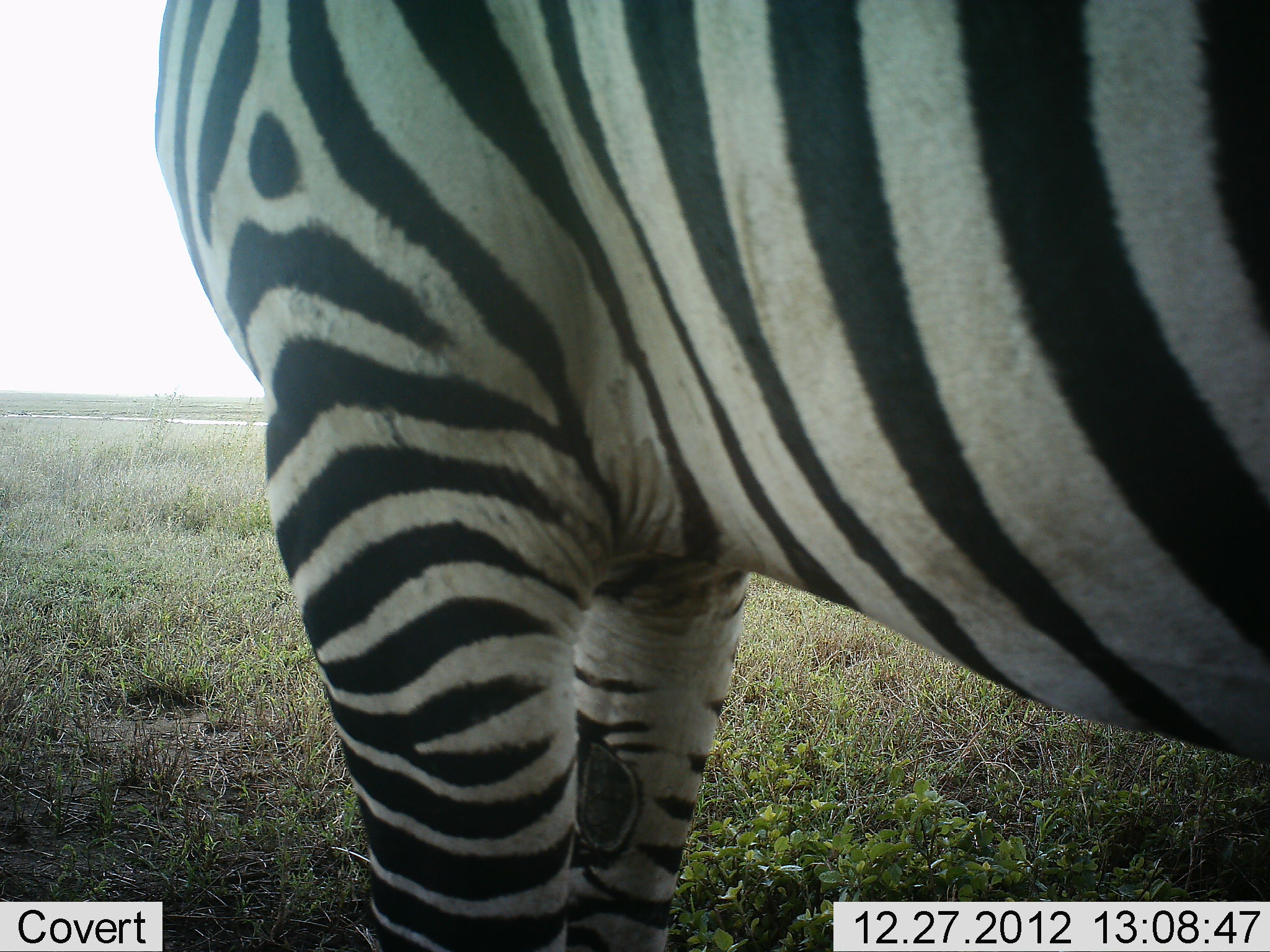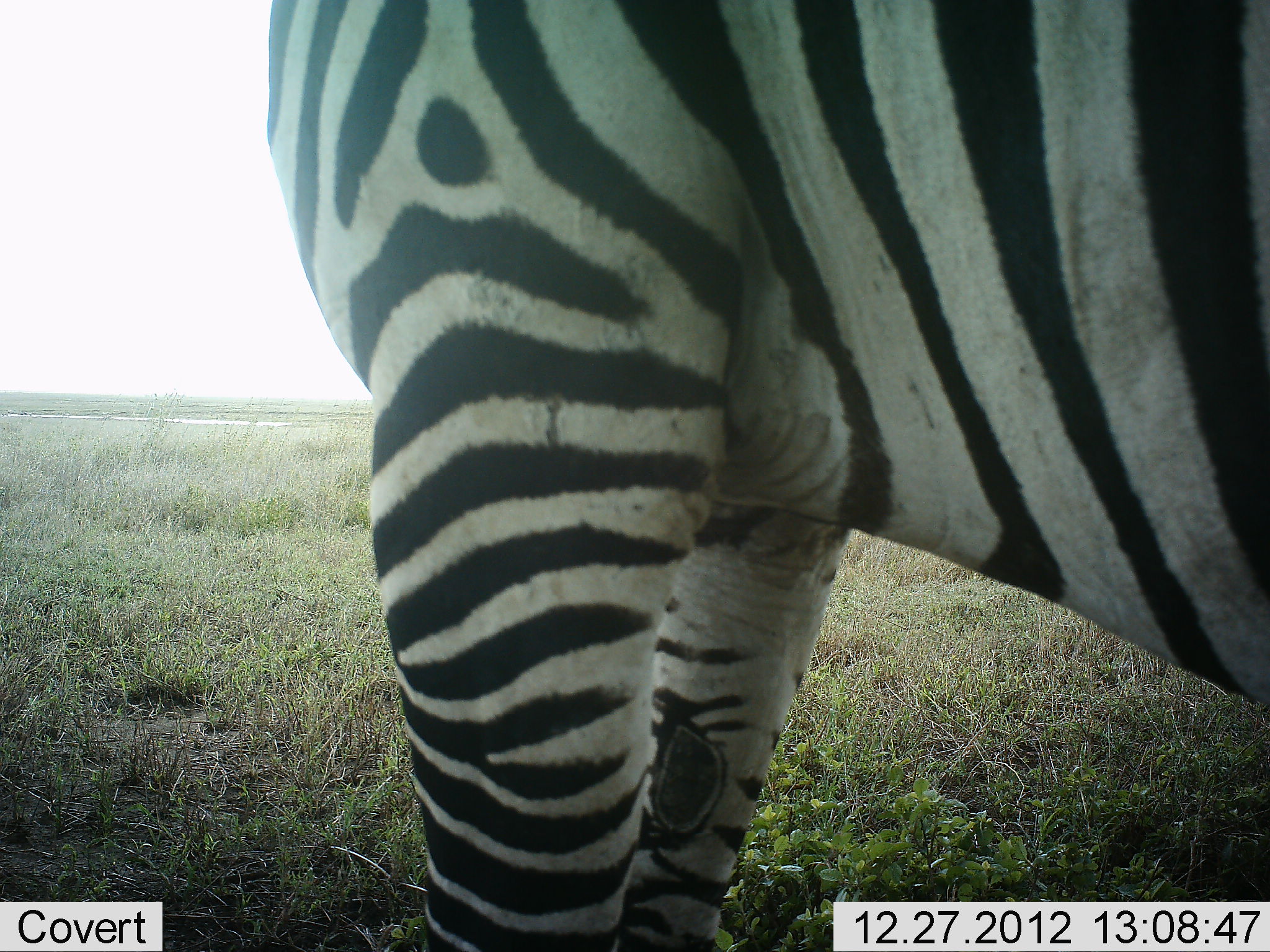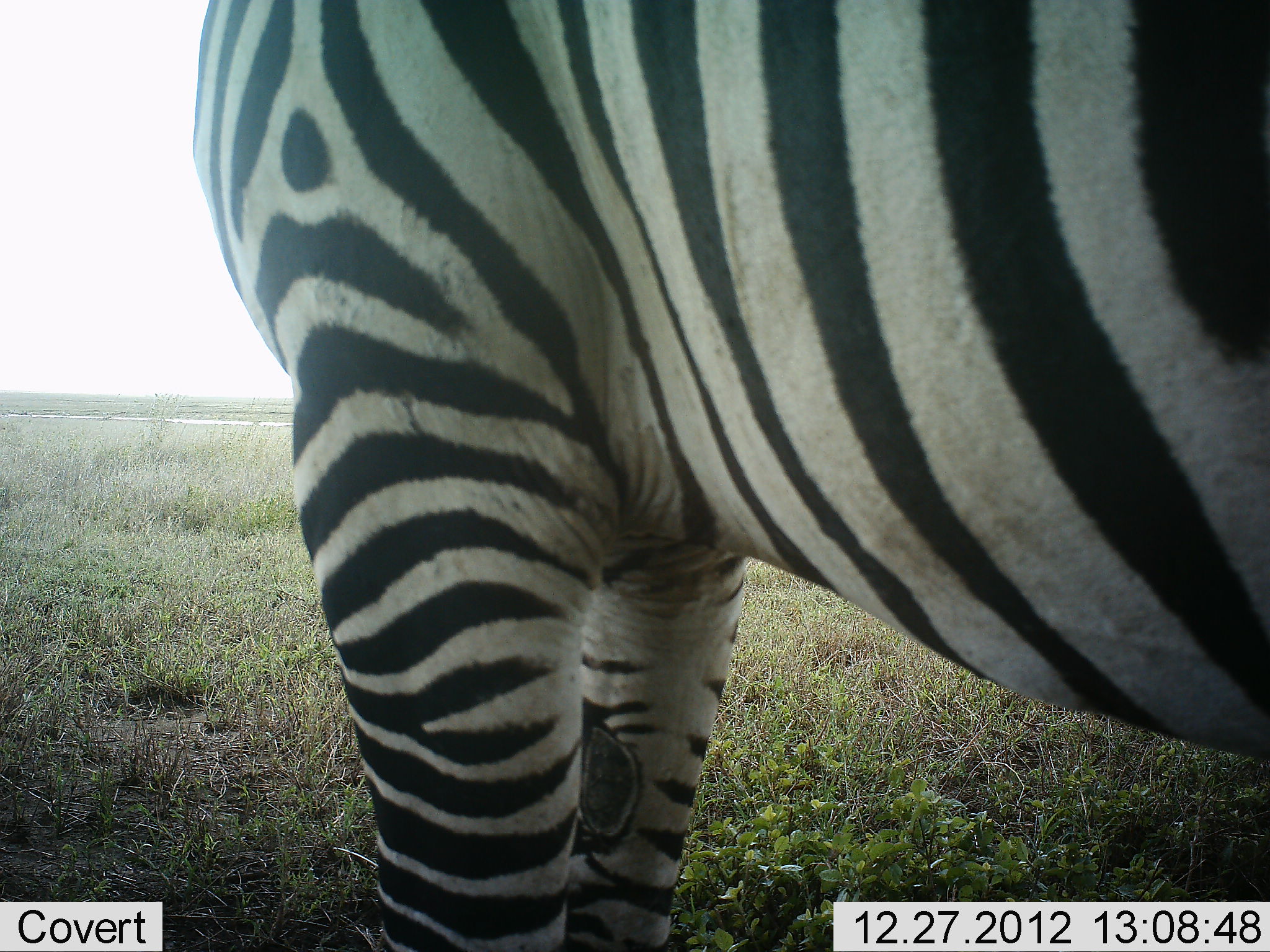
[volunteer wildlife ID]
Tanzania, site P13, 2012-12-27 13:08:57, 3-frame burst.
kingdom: Animalia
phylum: Chordata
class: Mammalia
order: Perissodactyla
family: Equidae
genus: Equus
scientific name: Equus quagga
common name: plains zebra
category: zebra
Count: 1.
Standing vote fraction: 91%.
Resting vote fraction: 0%.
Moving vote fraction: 9%.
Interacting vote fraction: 0%.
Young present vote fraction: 0%.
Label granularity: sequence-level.